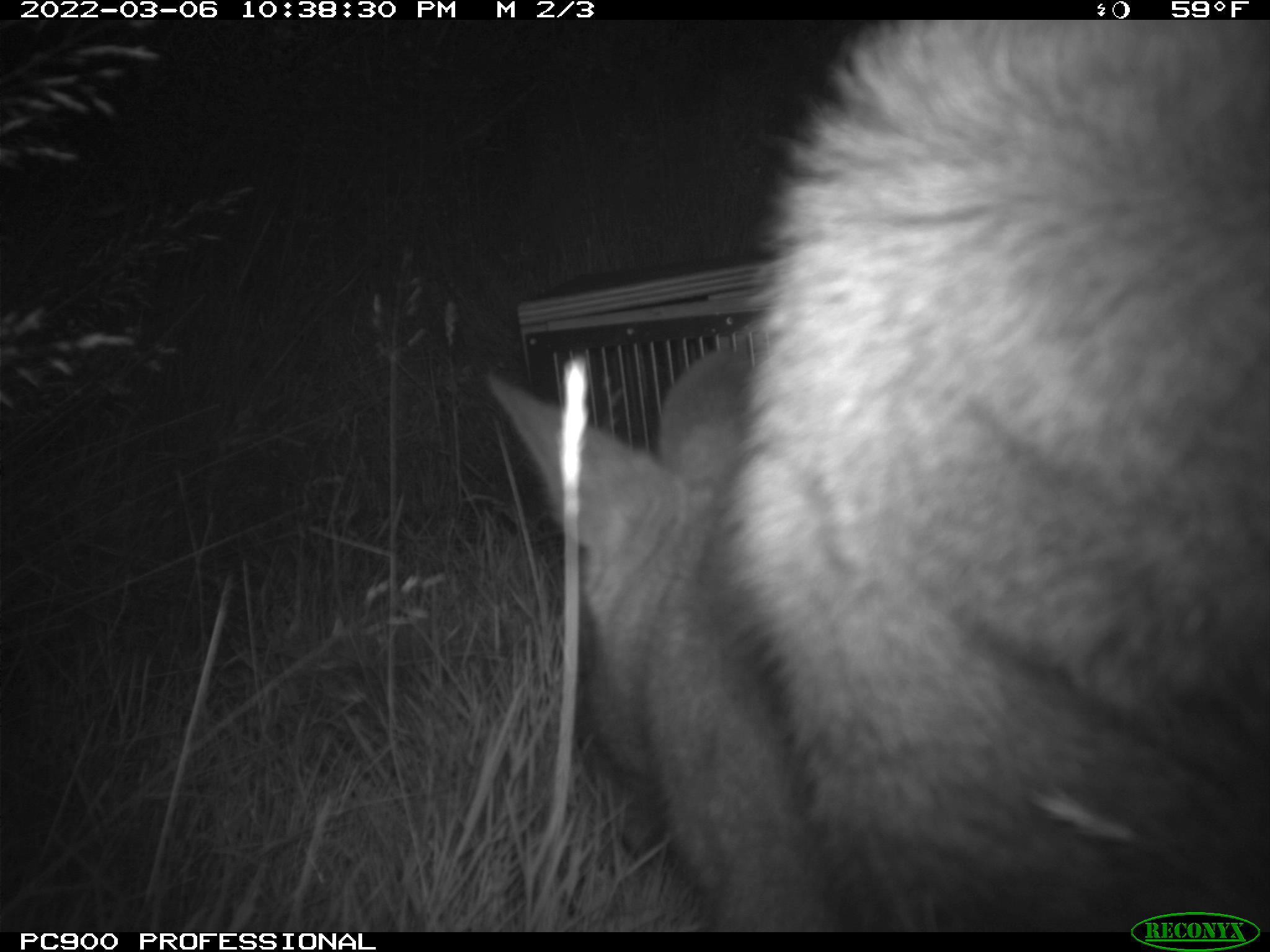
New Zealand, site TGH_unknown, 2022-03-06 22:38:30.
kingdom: Animalia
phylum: Chordata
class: Mammalia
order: Diprotodontia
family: Macropodidae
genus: Notamacropus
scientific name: Notamacropus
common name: wallaby